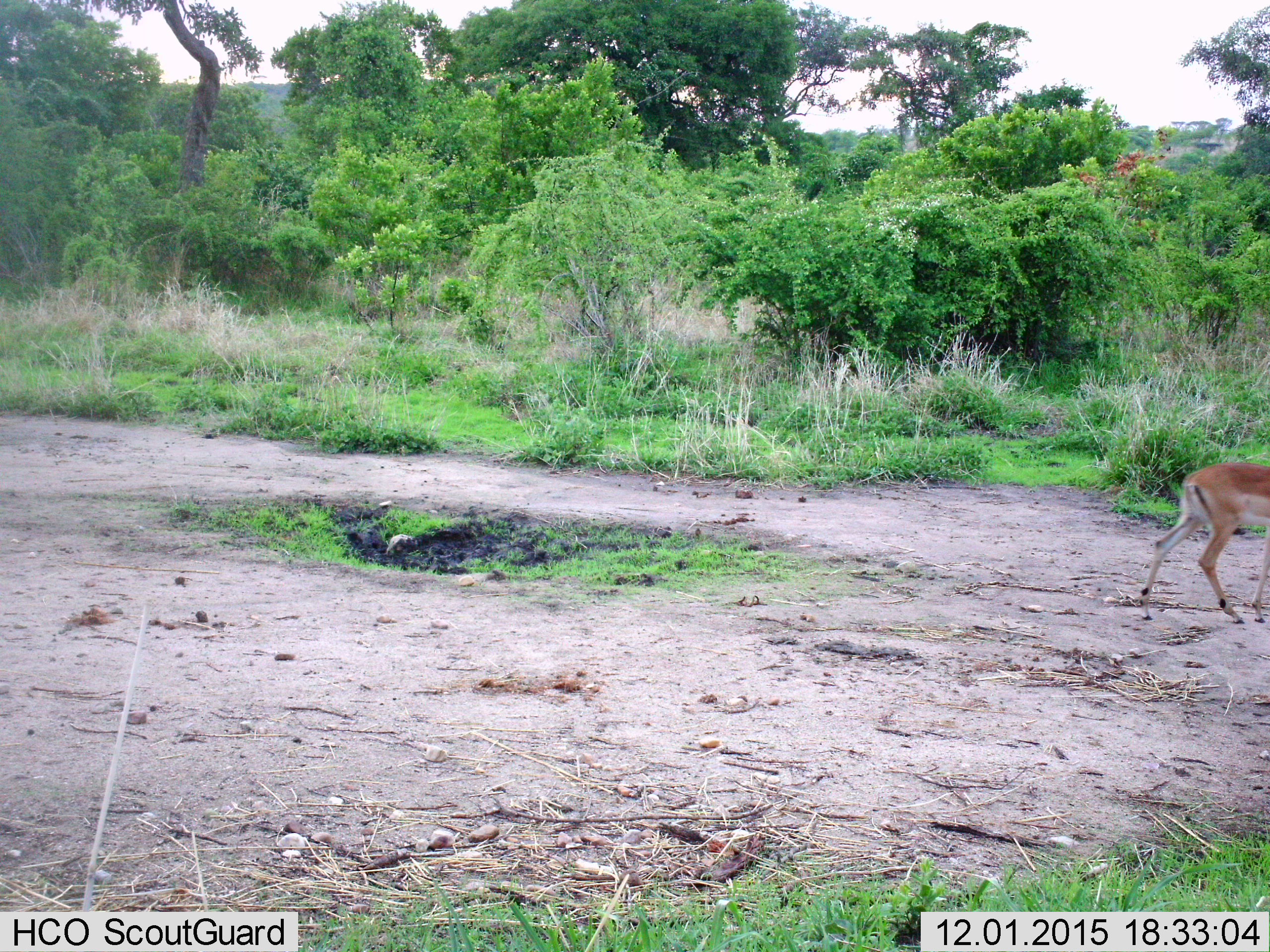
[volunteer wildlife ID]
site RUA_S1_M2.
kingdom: Animalia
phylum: Chordata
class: Mammalia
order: Artiodactyla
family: Bovidae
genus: Aepyceros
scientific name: Aepyceros melampus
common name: impala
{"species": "impala (Aepyceros melampus)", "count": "1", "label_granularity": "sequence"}